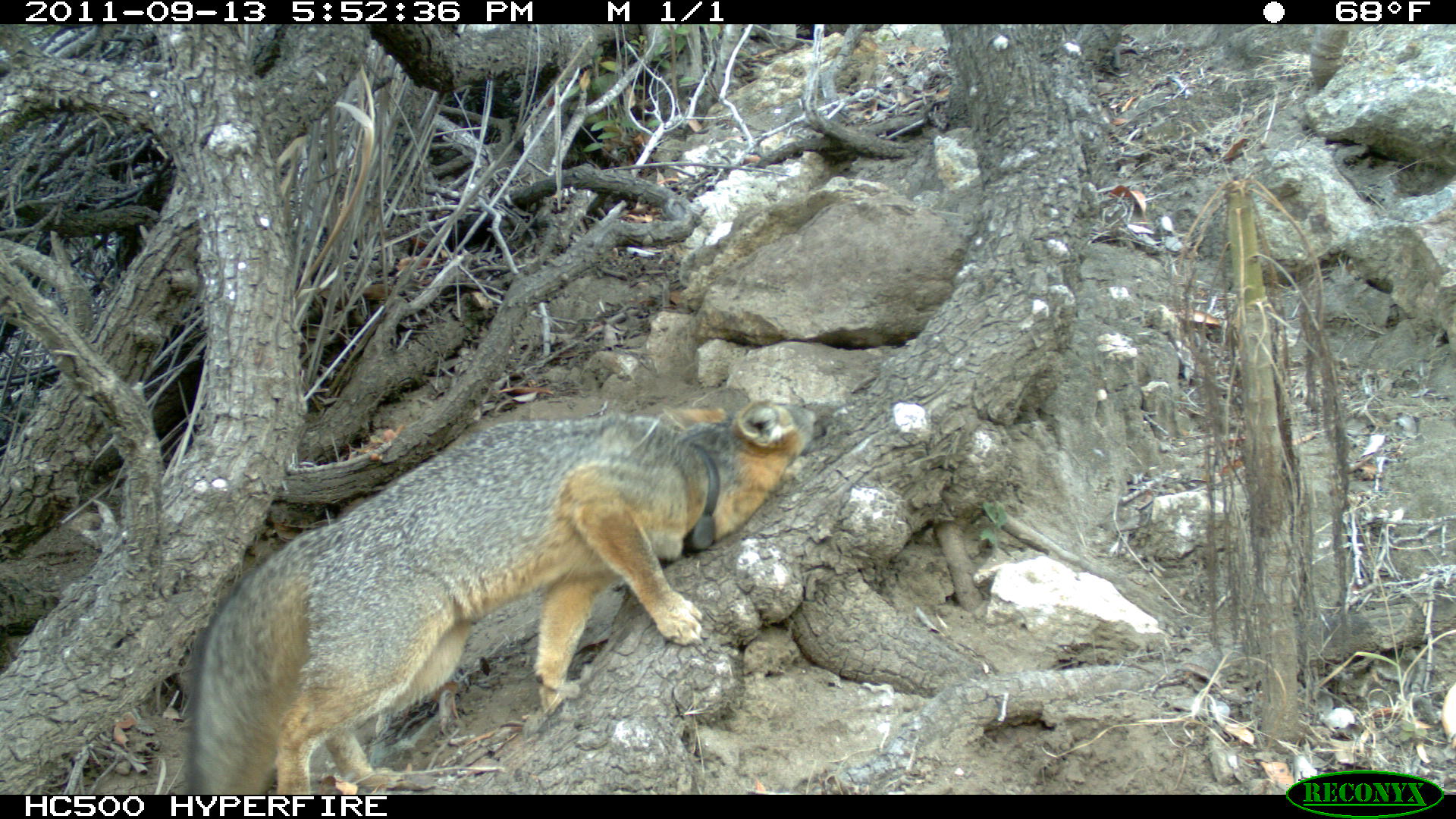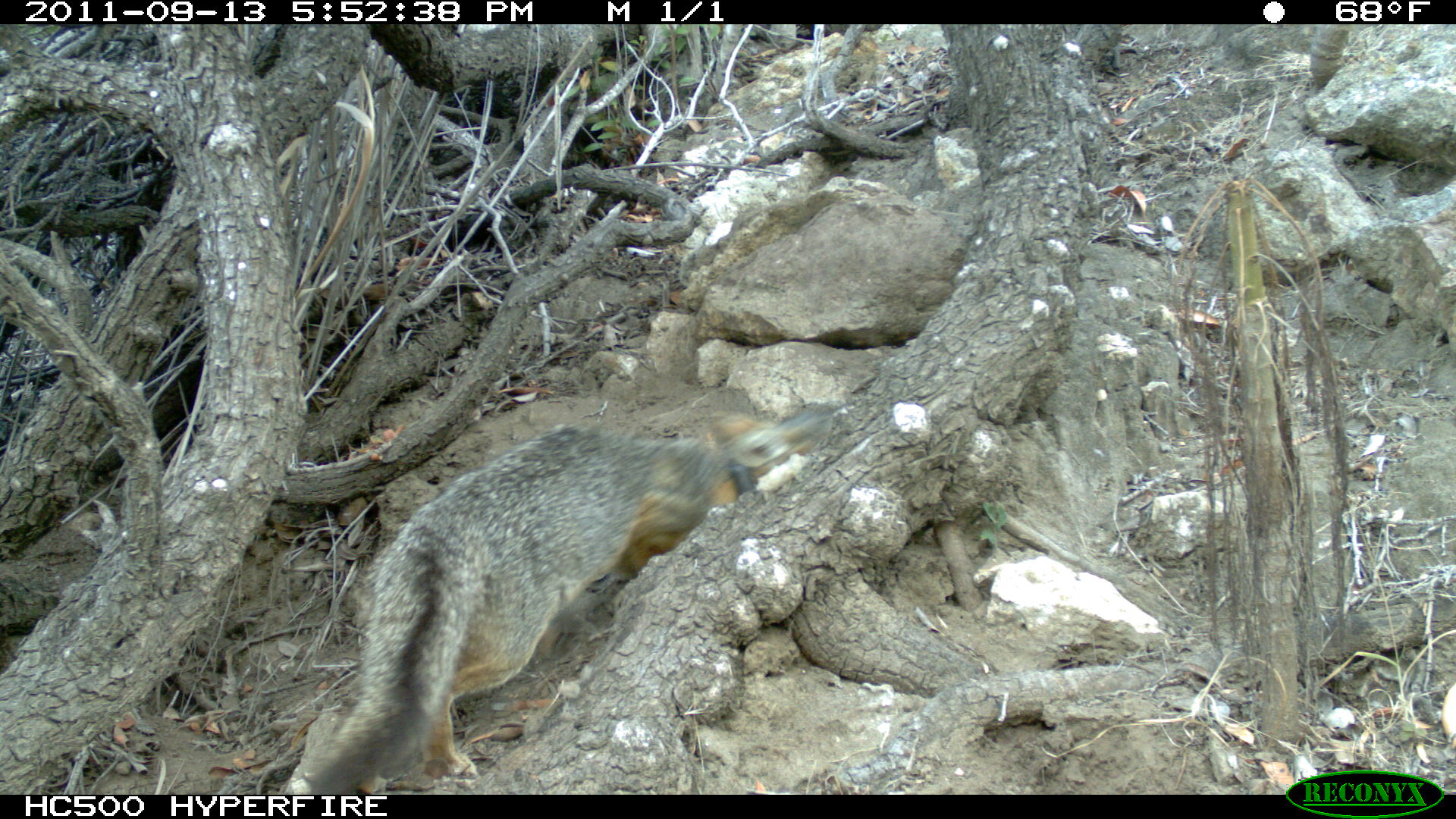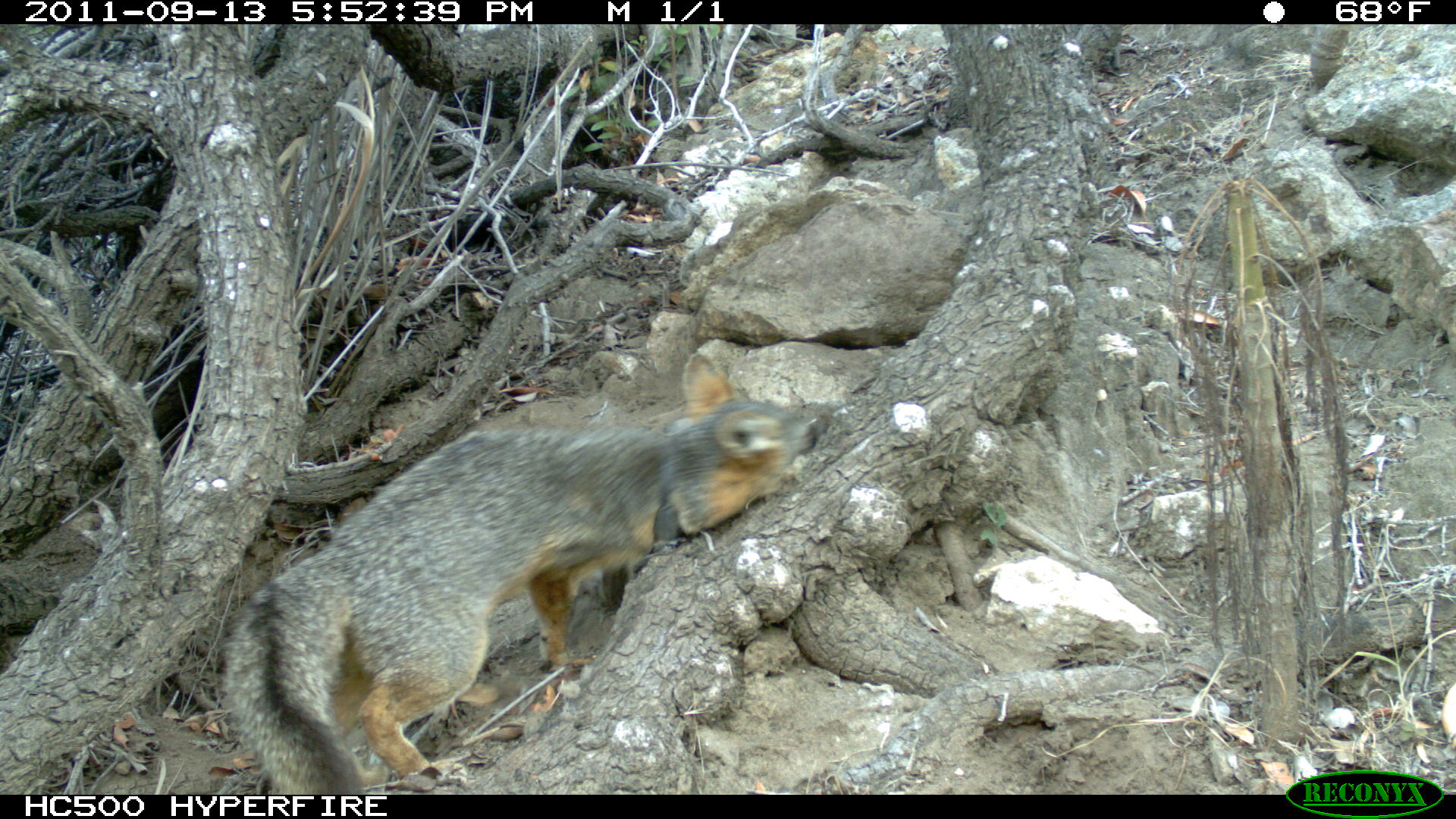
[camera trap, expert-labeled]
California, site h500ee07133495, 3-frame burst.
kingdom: Animalia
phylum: Chordata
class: Mammalia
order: Carnivora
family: Canidae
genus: Urocyon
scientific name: Urocyon littoralis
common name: island fox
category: fox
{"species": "fox (island fox) (Urocyon littoralis)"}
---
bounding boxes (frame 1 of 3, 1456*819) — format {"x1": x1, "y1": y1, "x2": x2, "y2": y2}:
fox: {"x1": 178, "y1": 398, "x2": 816, "y2": 794}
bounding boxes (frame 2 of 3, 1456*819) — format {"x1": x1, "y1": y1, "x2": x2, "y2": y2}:
fox: {"x1": 297, "y1": 408, "x2": 836, "y2": 795}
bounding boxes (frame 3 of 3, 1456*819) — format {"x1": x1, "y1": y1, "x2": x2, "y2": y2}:
fox: {"x1": 224, "y1": 352, "x2": 832, "y2": 792}